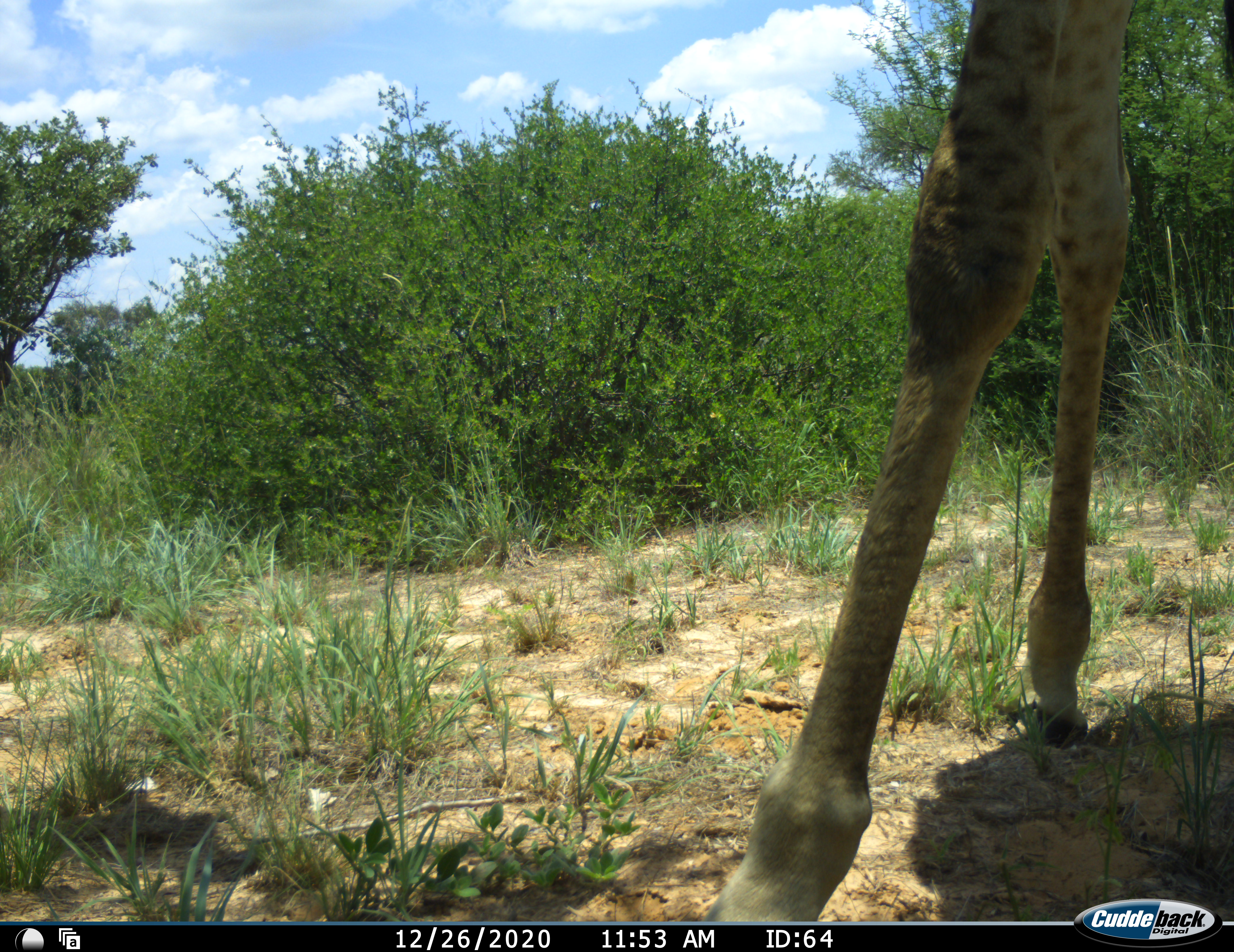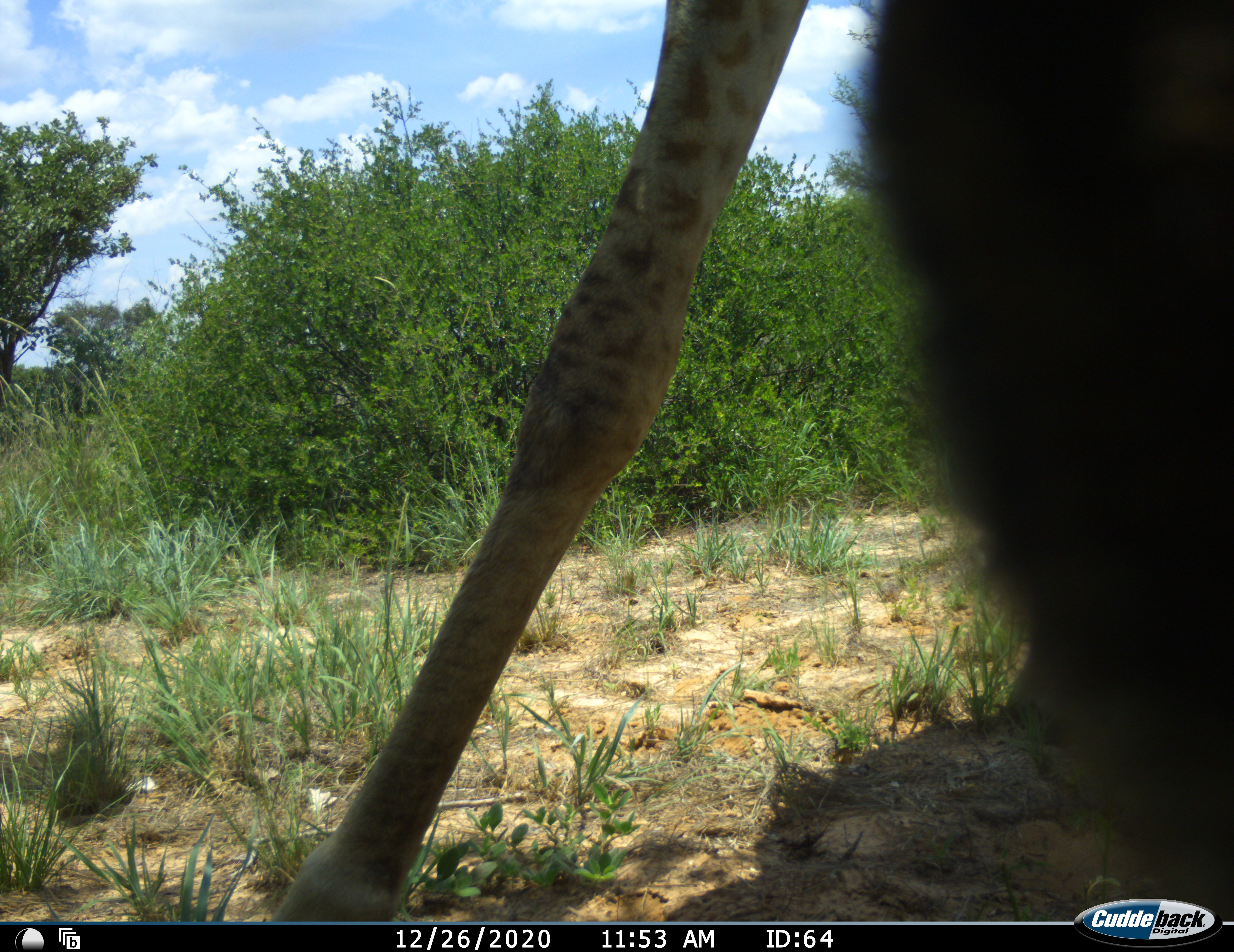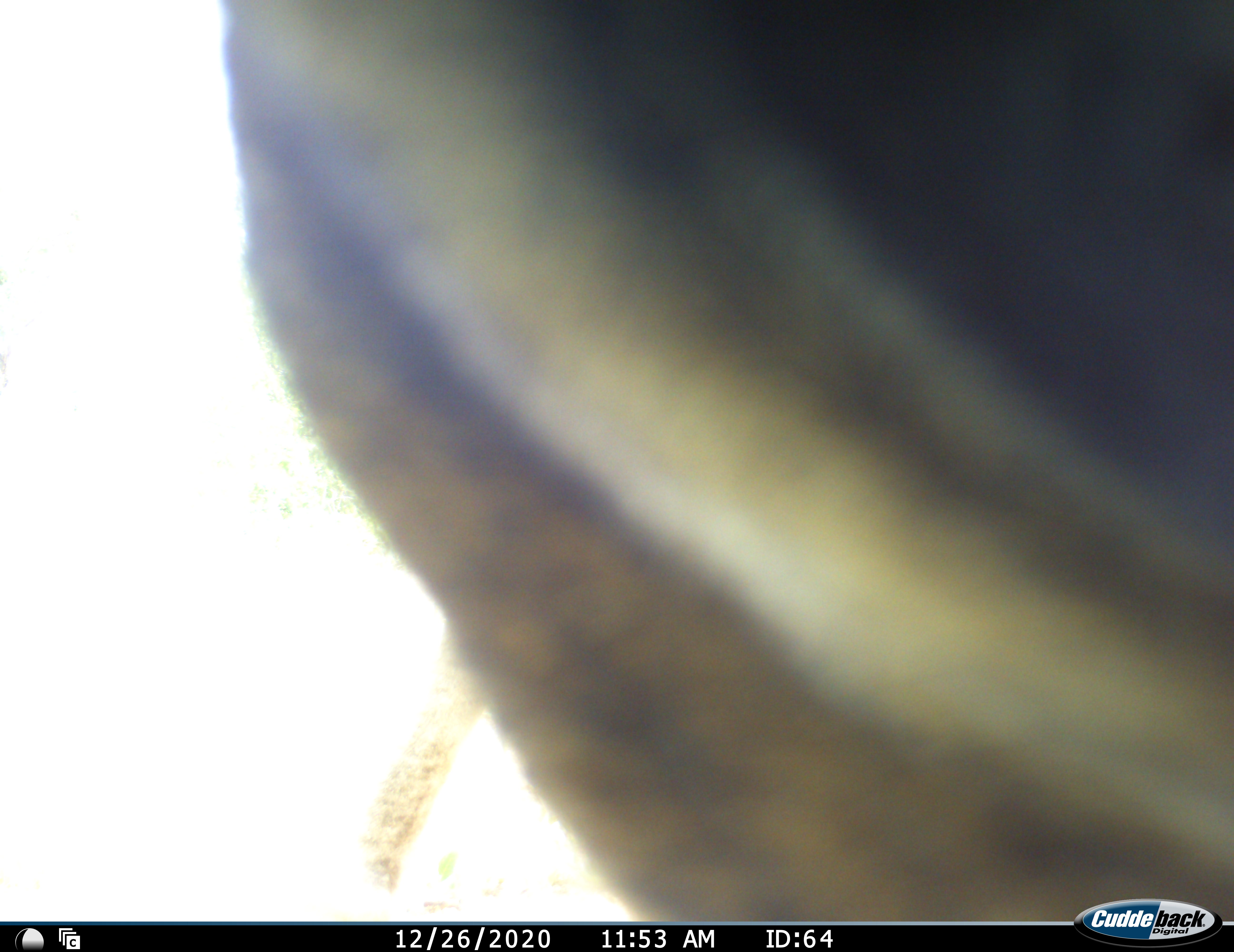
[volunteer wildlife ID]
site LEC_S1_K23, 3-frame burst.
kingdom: Animalia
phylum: Chordata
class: Mammalia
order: Artiodactyla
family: Giraffidae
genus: Giraffa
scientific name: Giraffa camelopardalis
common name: giraffe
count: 1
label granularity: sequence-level